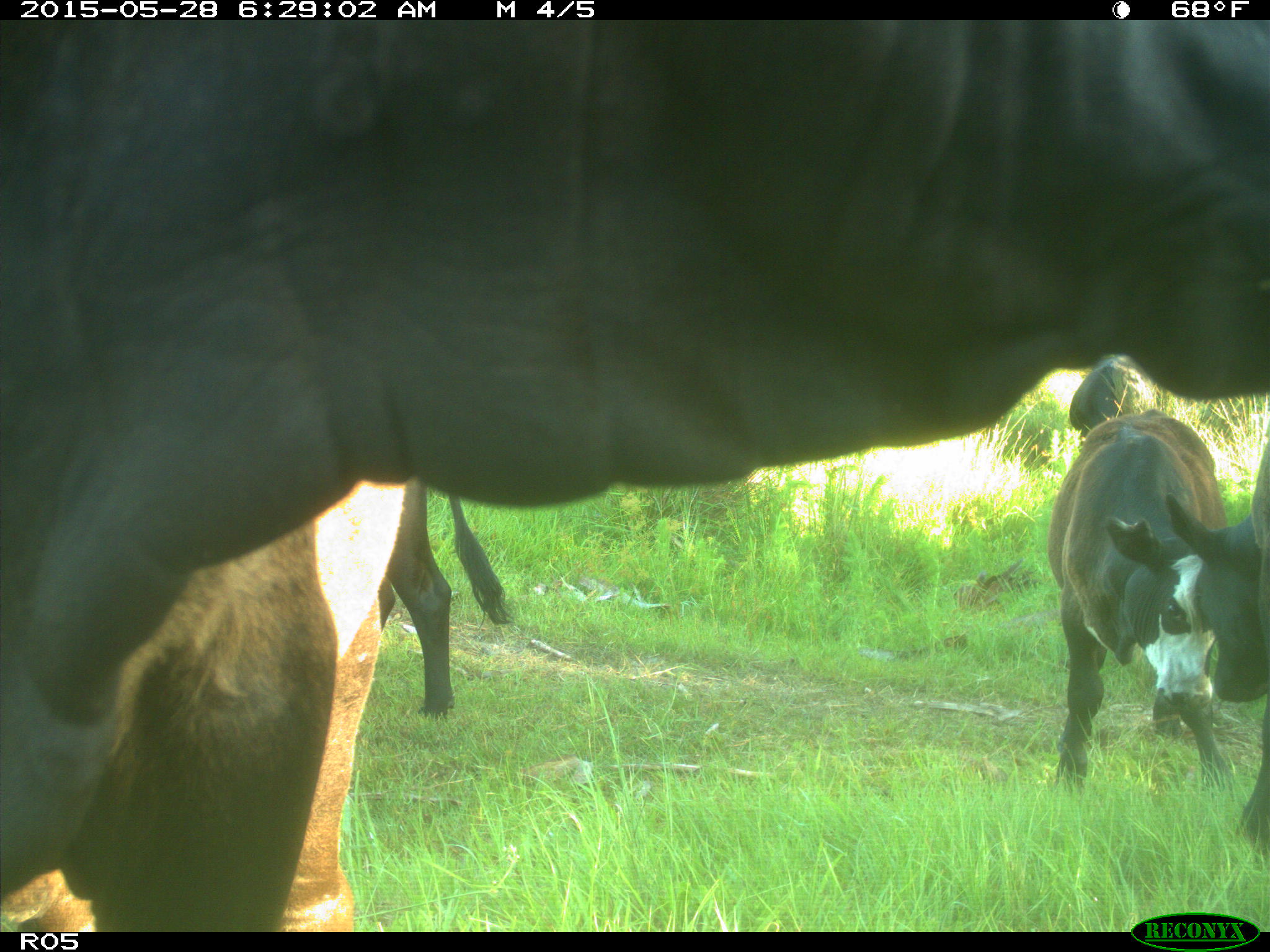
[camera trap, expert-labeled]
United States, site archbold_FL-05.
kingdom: Animalia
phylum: Chordata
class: Mammalia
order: Artiodactyla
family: Bovidae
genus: Bos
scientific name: Bos taurus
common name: domestic cow